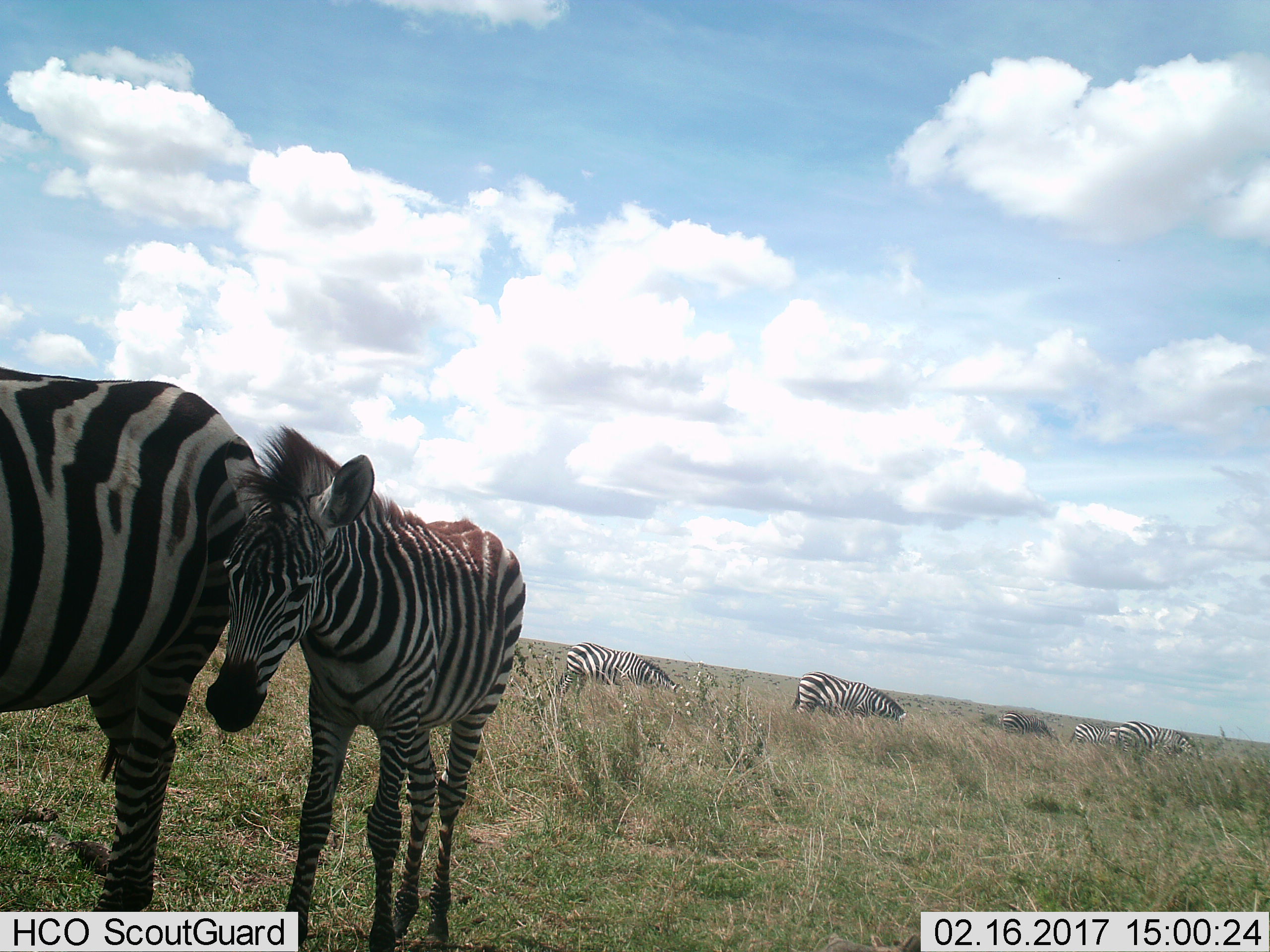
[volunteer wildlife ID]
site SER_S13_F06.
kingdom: Animalia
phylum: Chordata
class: Mammalia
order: Perissodactyla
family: Equidae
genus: Equus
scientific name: Equus quagga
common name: plains zebra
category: zebraplains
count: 7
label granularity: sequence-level